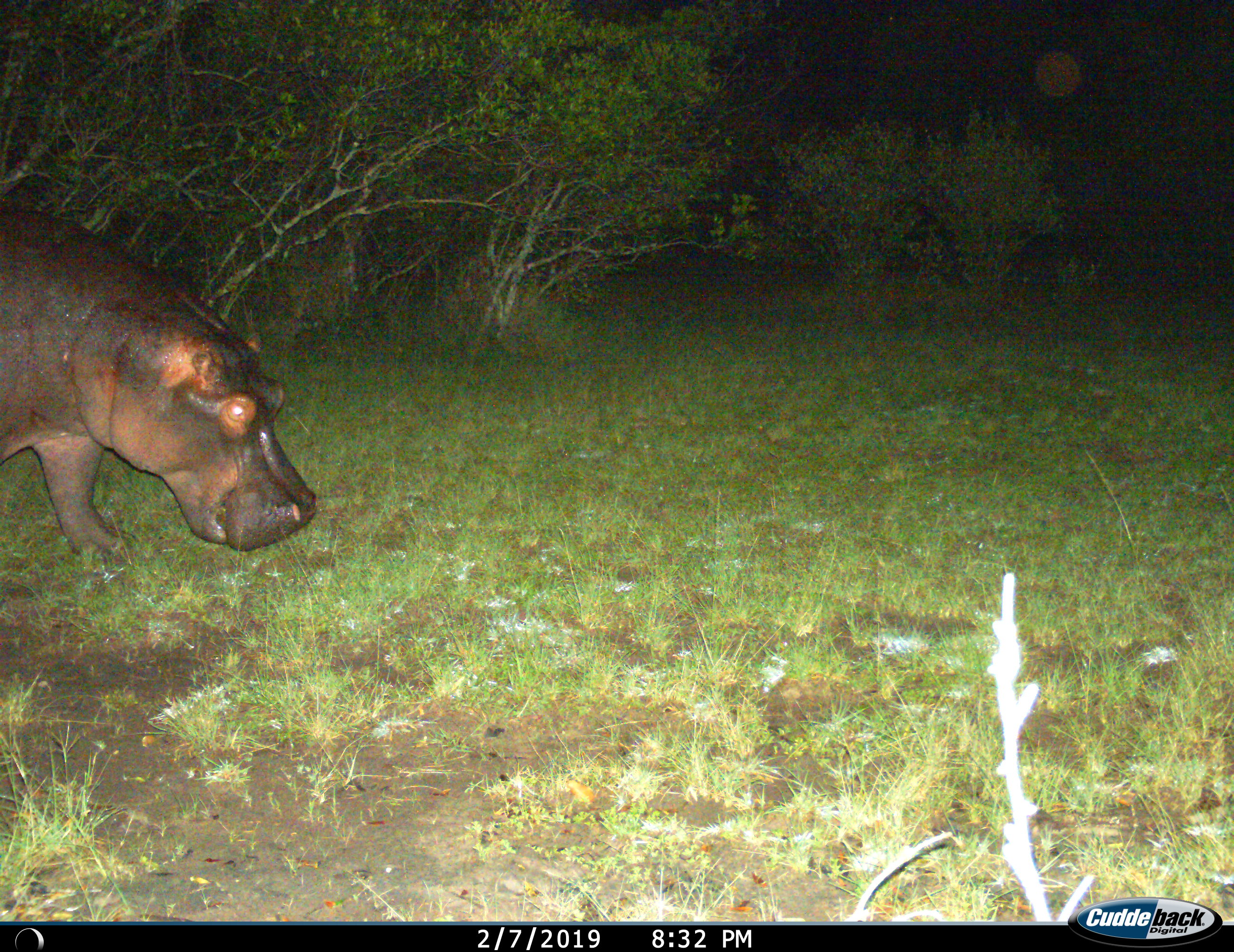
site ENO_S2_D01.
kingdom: Animalia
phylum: Chordata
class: Mammalia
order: Artiodactyla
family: Hippopotamidae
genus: Hippopotamus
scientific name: Hippopotamus amphibius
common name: hippopotamus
Hippopotamus (Hippopotamus amphibius), count 1. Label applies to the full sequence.